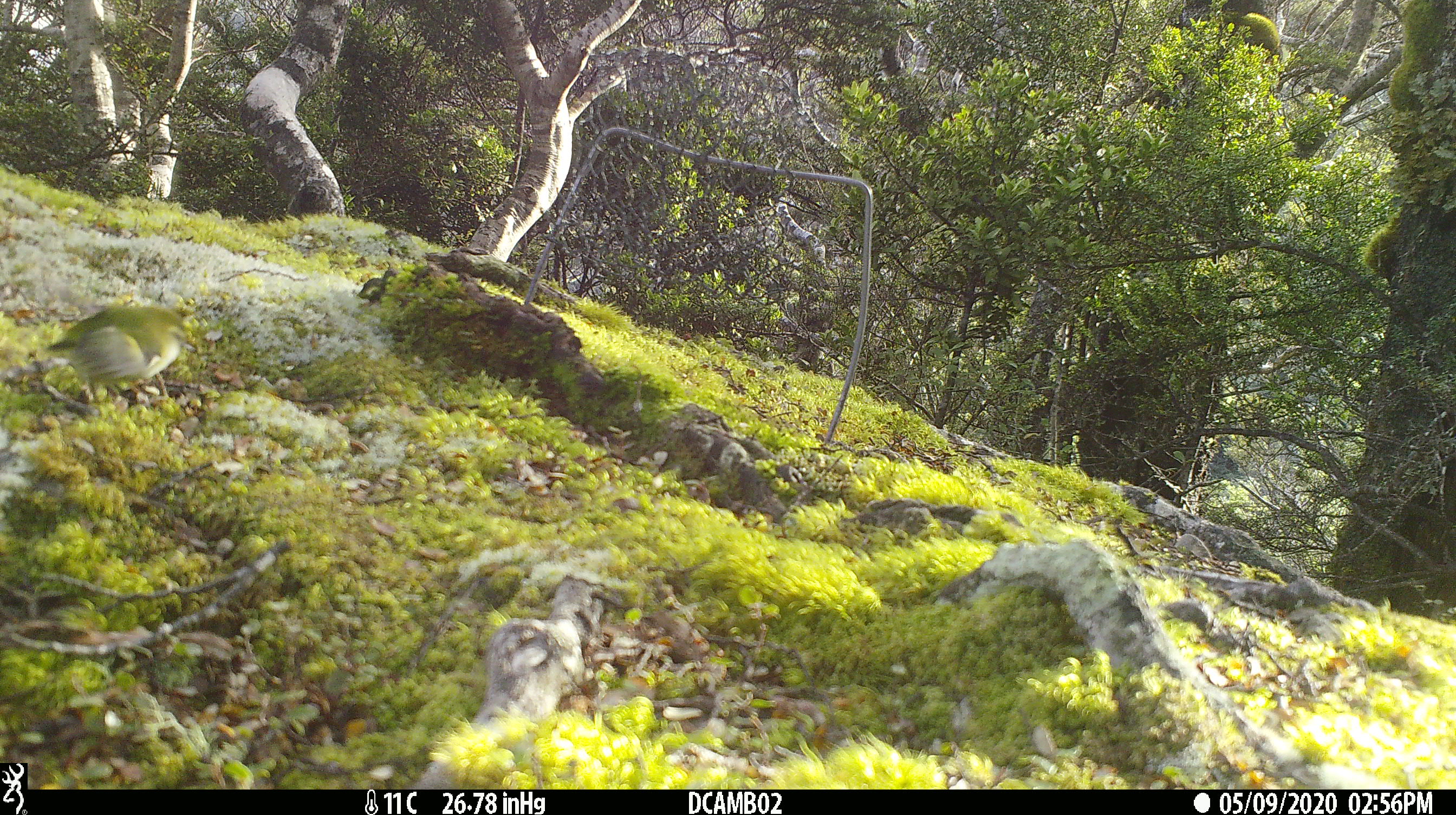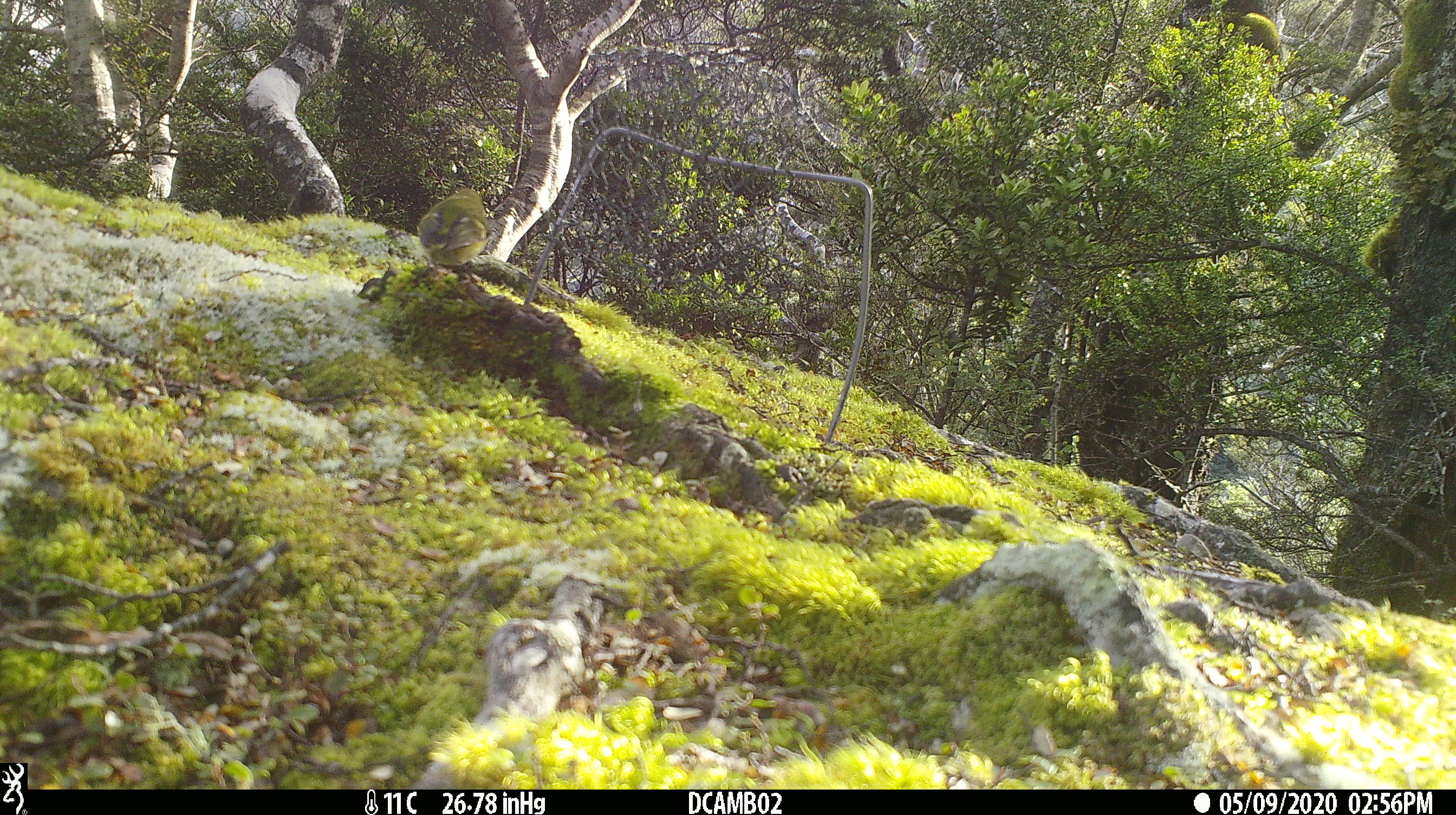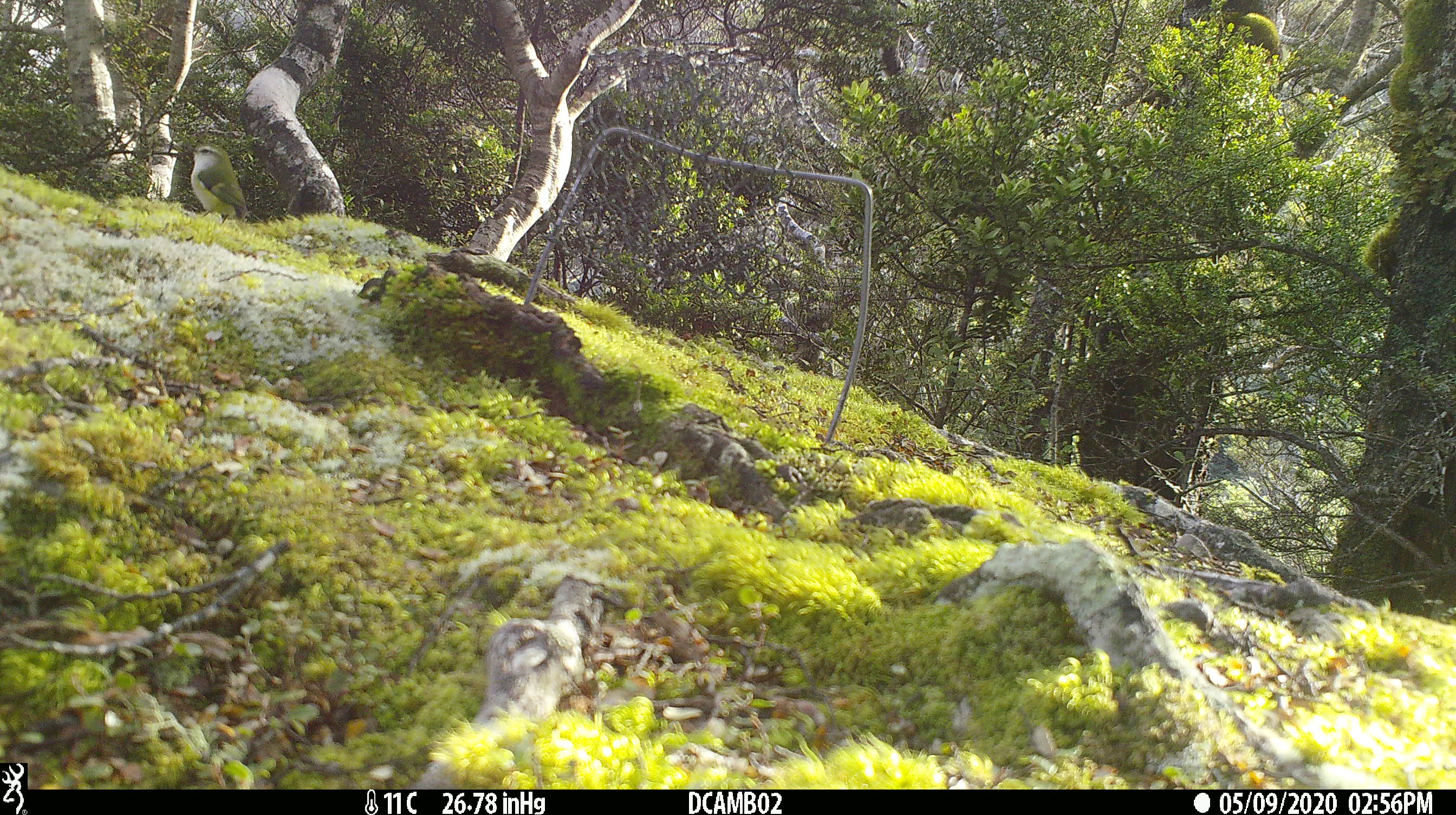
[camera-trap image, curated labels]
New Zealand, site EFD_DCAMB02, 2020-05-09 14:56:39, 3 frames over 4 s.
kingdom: Animalia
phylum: Chordata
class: Aves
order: Passeriformes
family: Acanthisittidae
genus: Acanthisitta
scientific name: Acanthisitta chloris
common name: rifleman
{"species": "rifleman (Acanthisitta chloris)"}